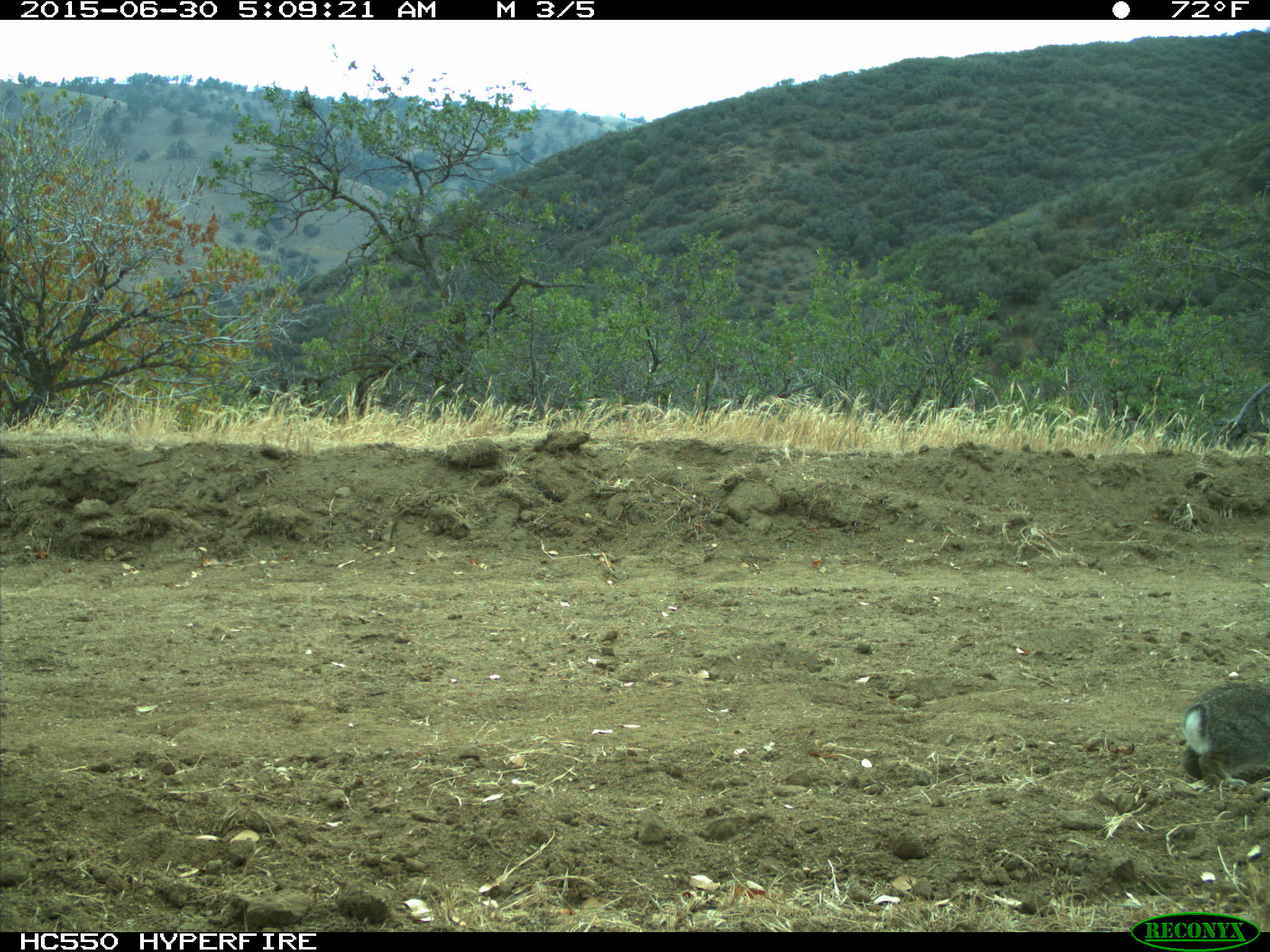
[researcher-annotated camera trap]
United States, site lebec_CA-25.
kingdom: Animalia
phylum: Chordata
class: Mammalia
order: Lagomorpha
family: Leporidae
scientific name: Leporidae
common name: rabbits and hares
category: unidentified rabbit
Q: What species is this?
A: Unidentified rabbit (rabbits and hares) (Leporidae).